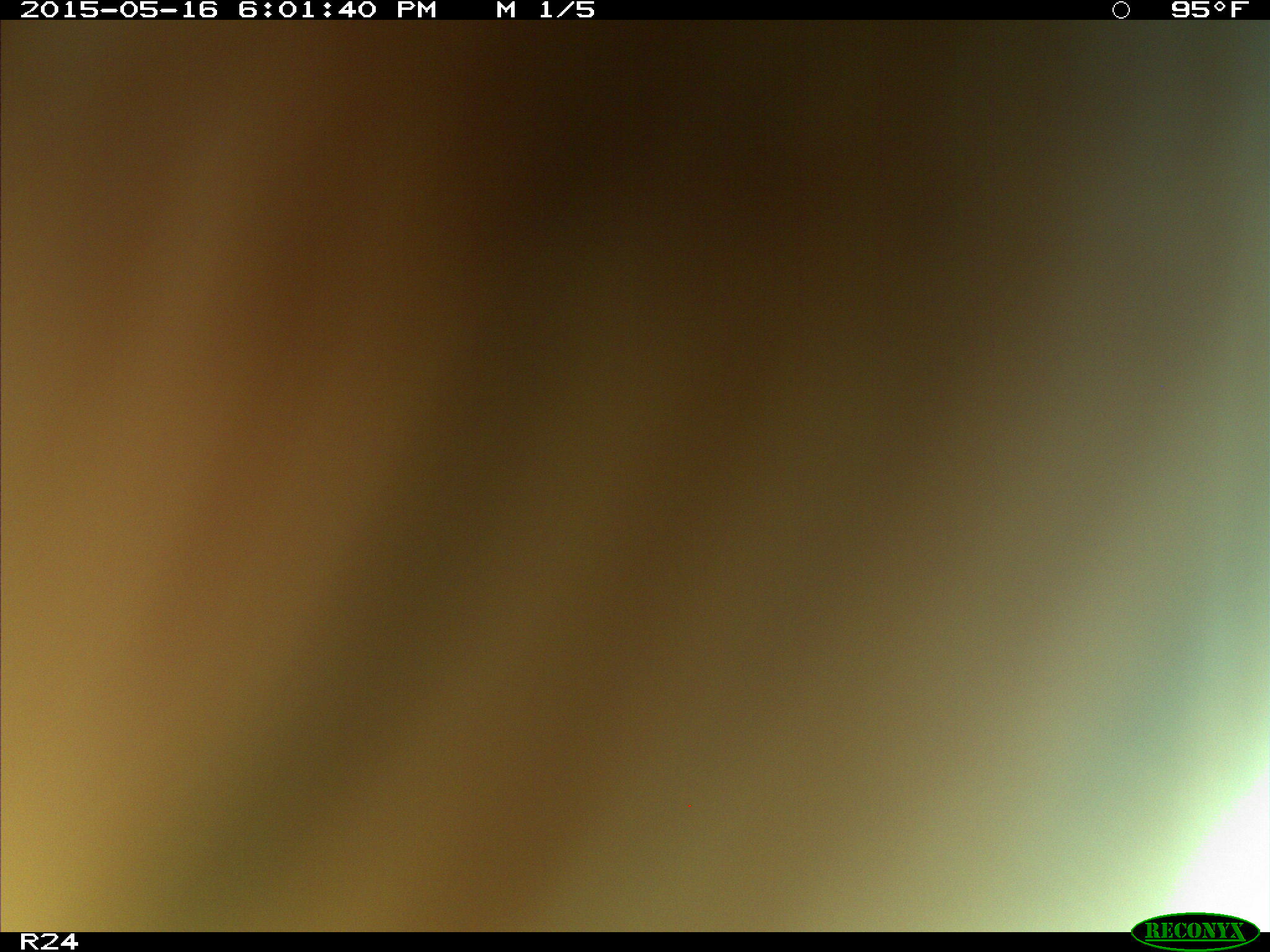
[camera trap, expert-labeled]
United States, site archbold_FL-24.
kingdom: Animalia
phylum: Chordata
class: Mammalia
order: Artiodactyla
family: Bovidae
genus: Bos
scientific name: Bos taurus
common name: domestic cow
Bos taurus (domestic cow).